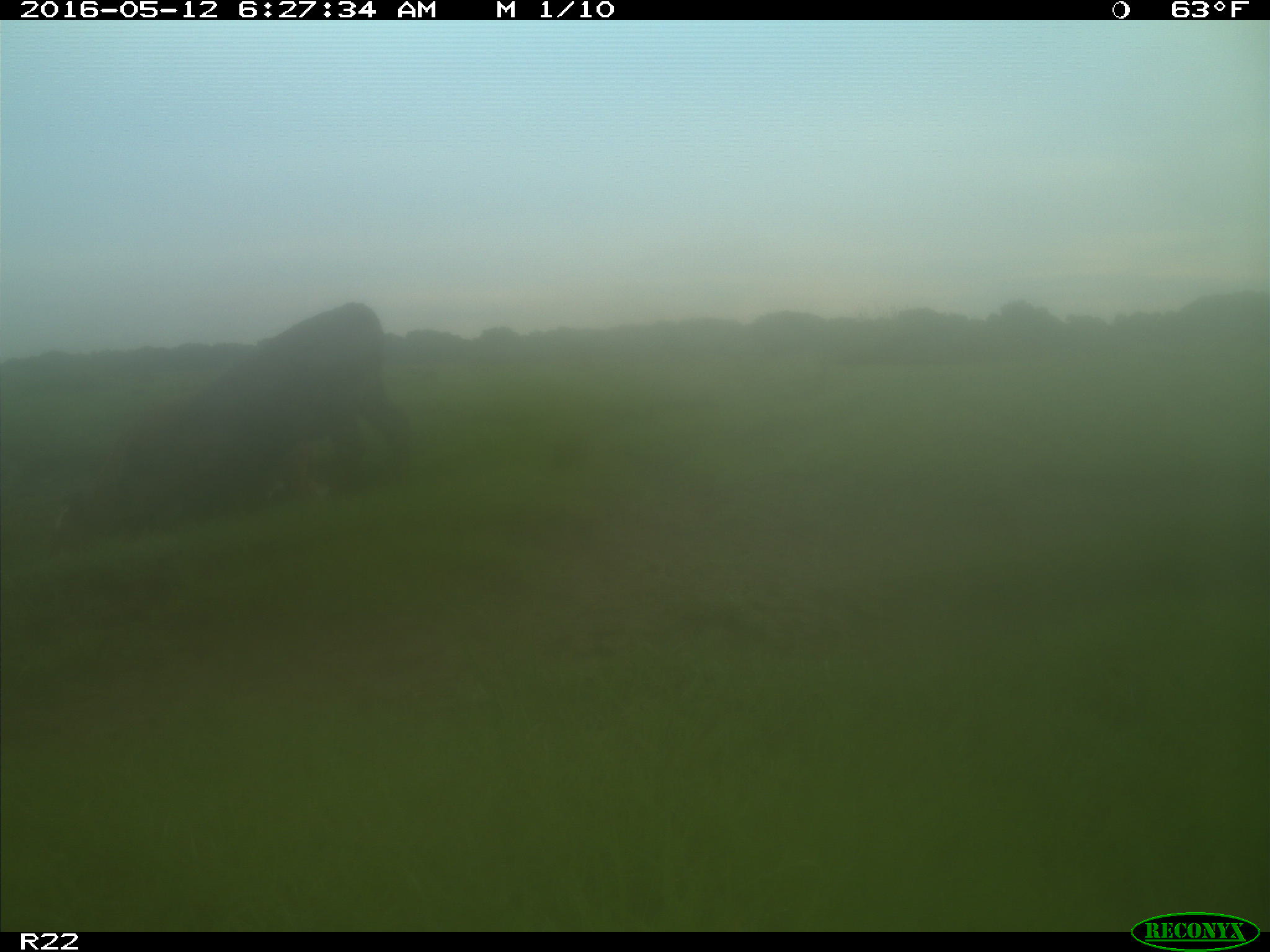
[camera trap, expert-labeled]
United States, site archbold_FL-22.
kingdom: Animalia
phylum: Chordata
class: Mammalia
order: Artiodactyla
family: Bovidae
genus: Bos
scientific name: Bos taurus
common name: domestic cow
Bos taurus (domestic cow).